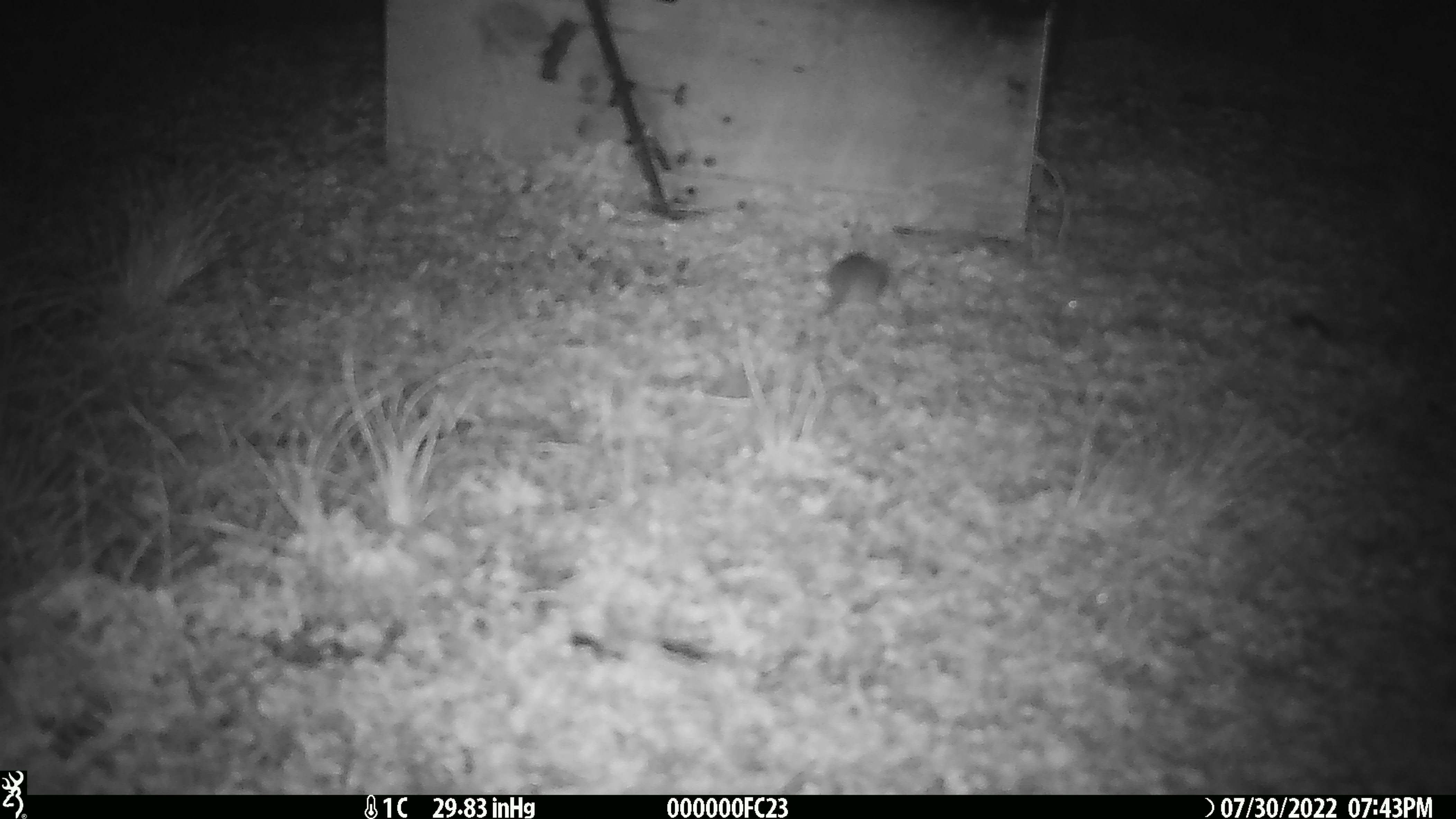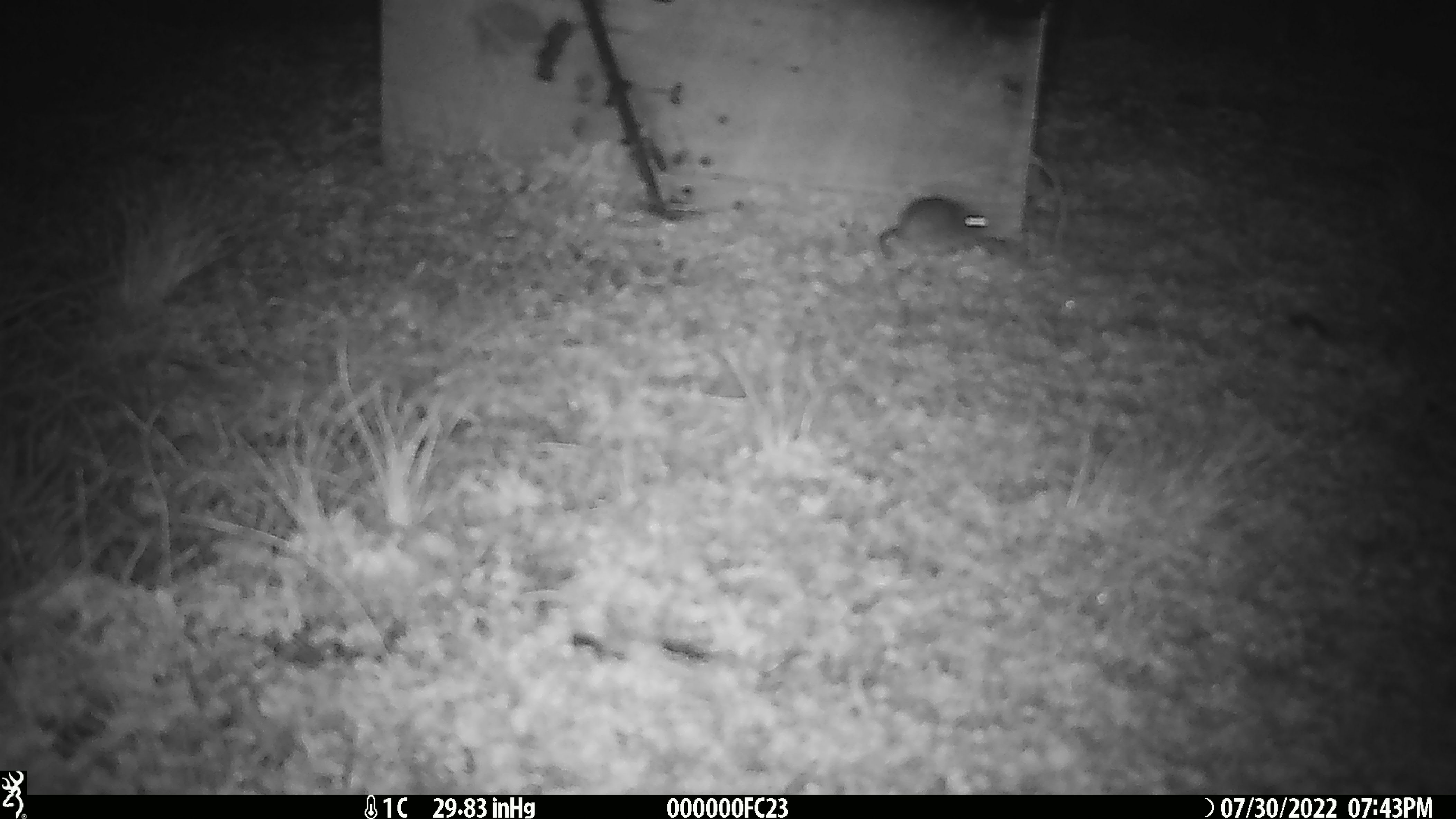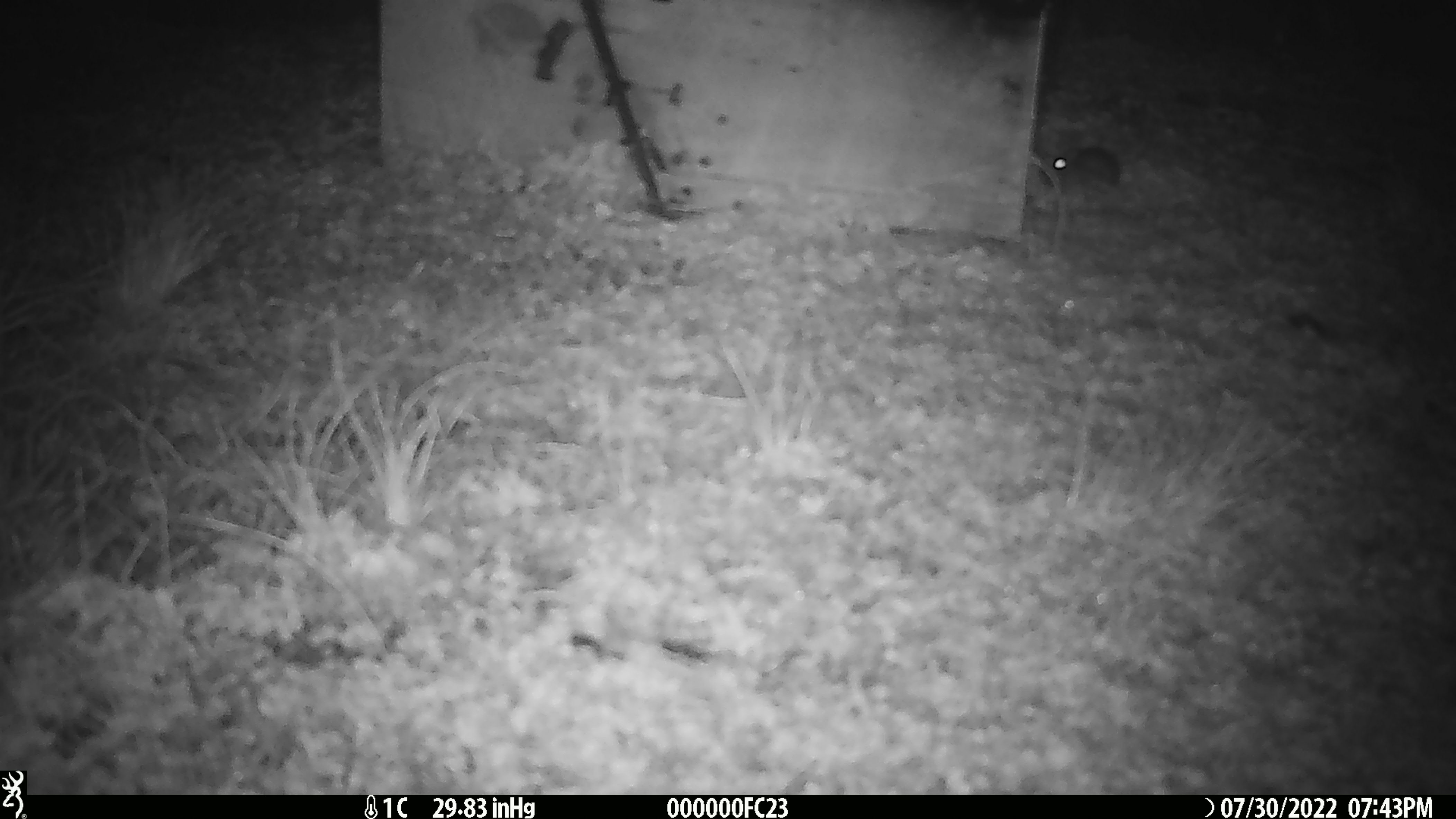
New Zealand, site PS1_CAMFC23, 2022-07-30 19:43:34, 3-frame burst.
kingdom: Animalia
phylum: Chordata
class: Mammalia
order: Rodentia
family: Muridae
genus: Mus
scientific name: Mus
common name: mouse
Mouse (Mus).